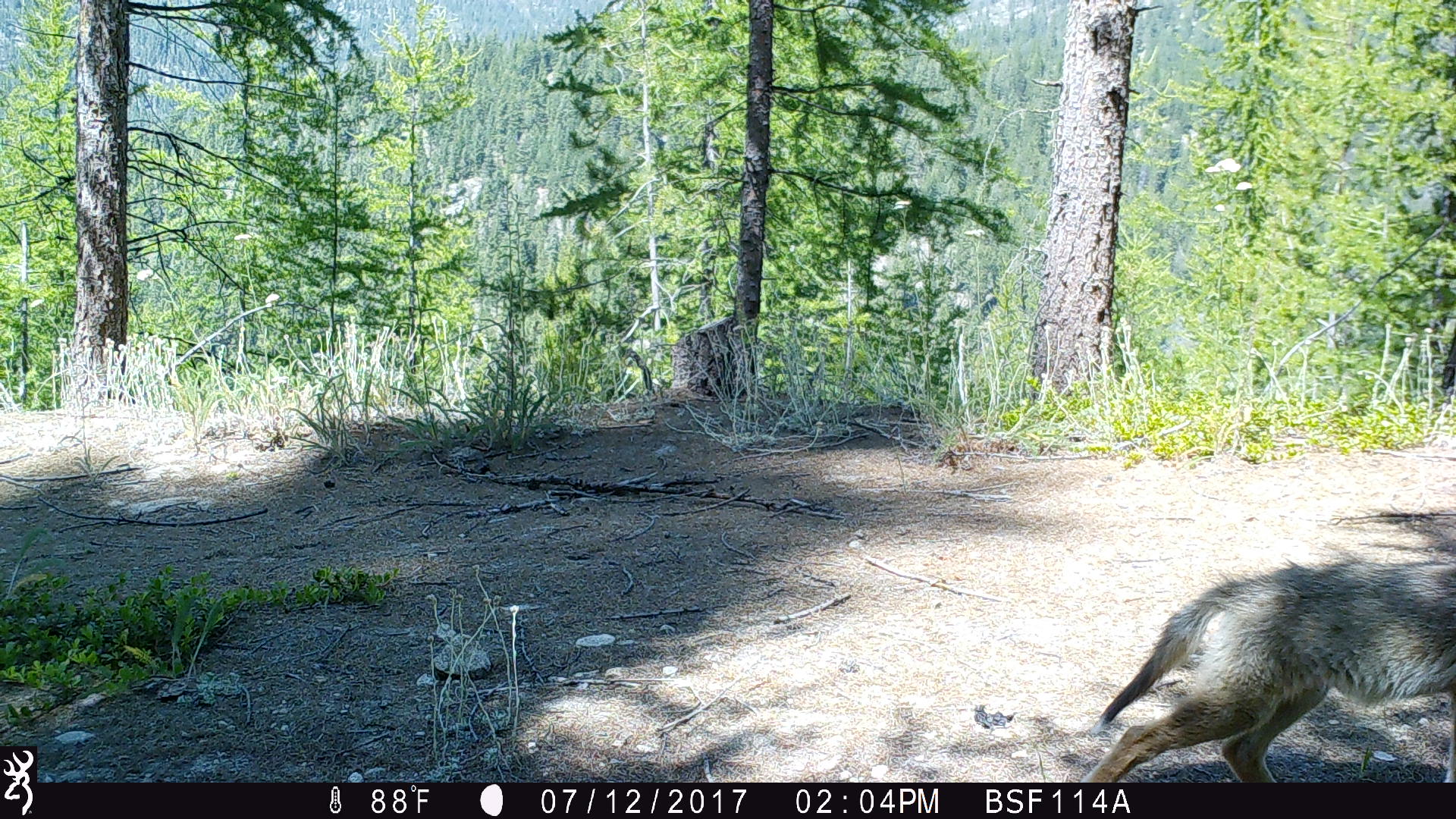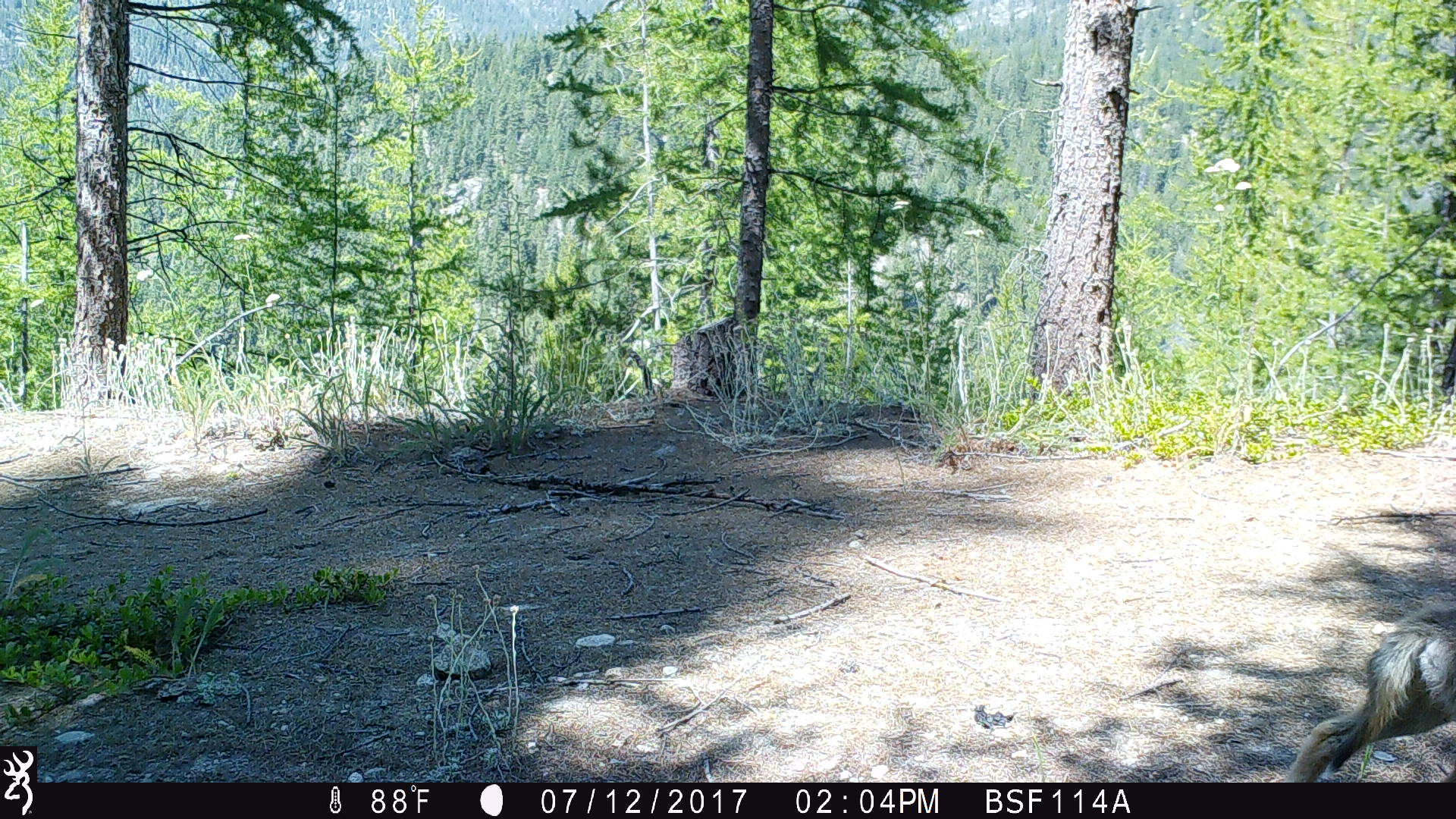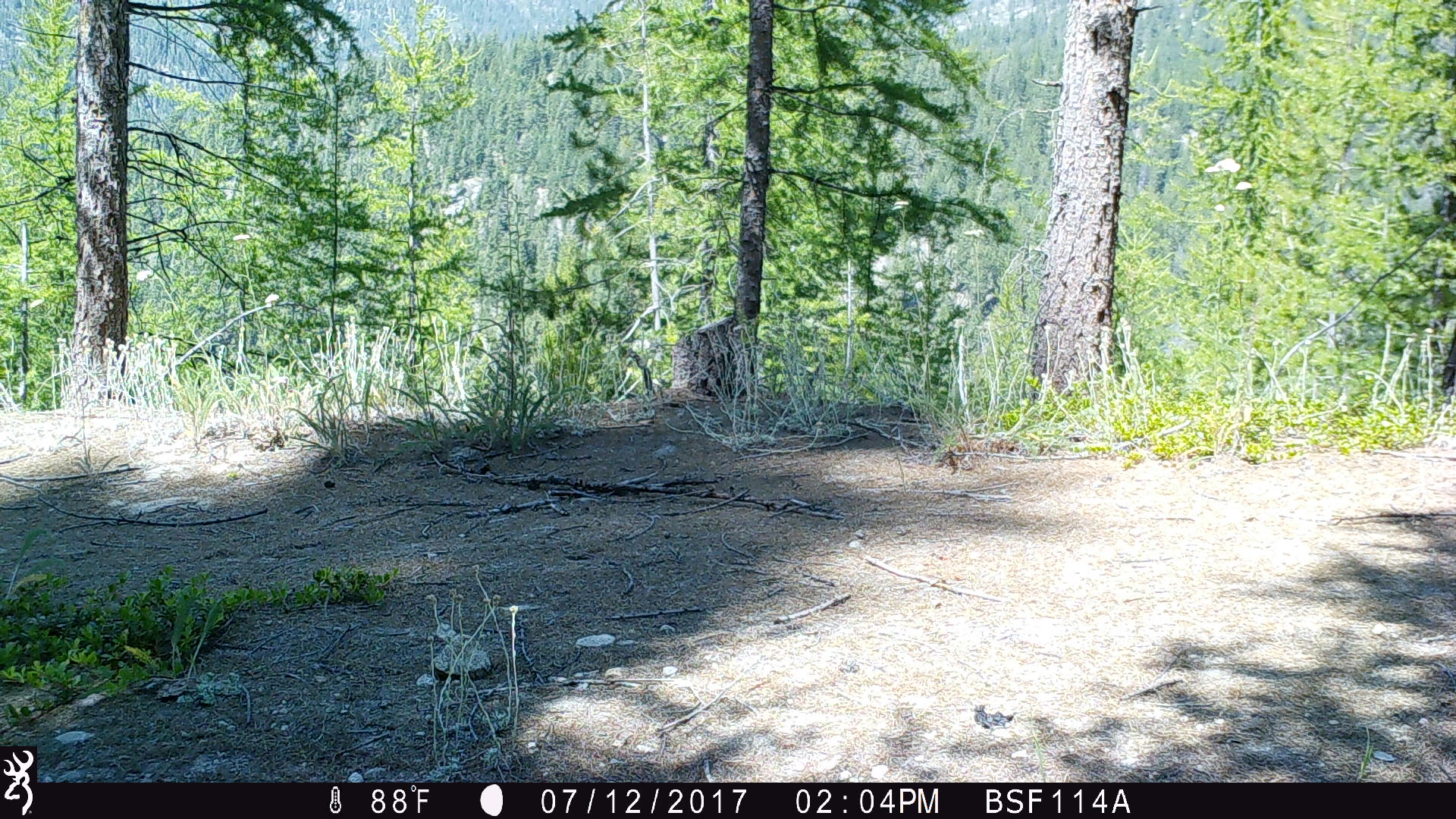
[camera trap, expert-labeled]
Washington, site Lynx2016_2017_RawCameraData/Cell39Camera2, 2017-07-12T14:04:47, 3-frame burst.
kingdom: Animalia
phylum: Chordata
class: Mammalia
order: Carnivora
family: Canidae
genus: Canis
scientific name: Canis latrans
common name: coyote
Canis latrans (coyote). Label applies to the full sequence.